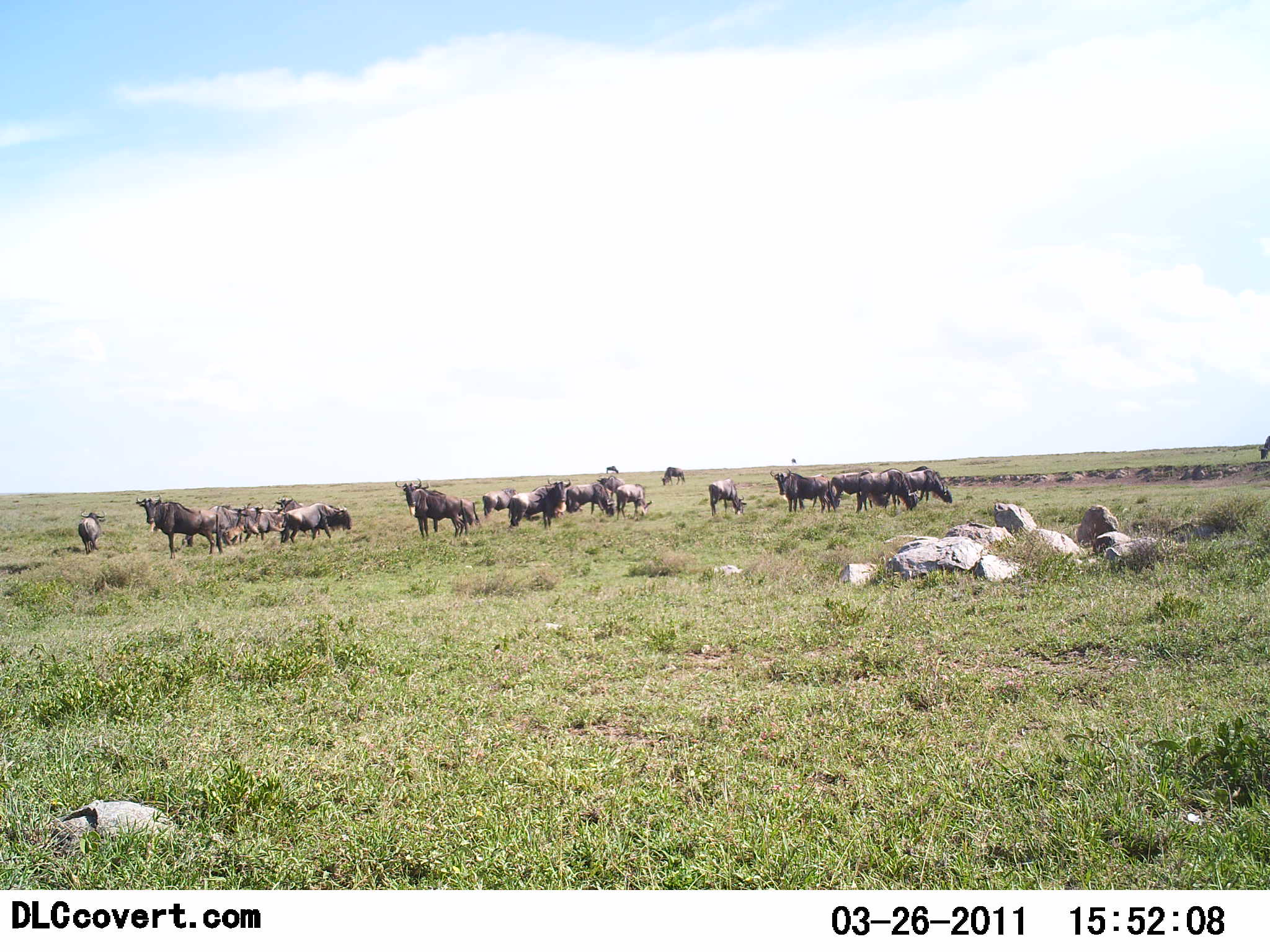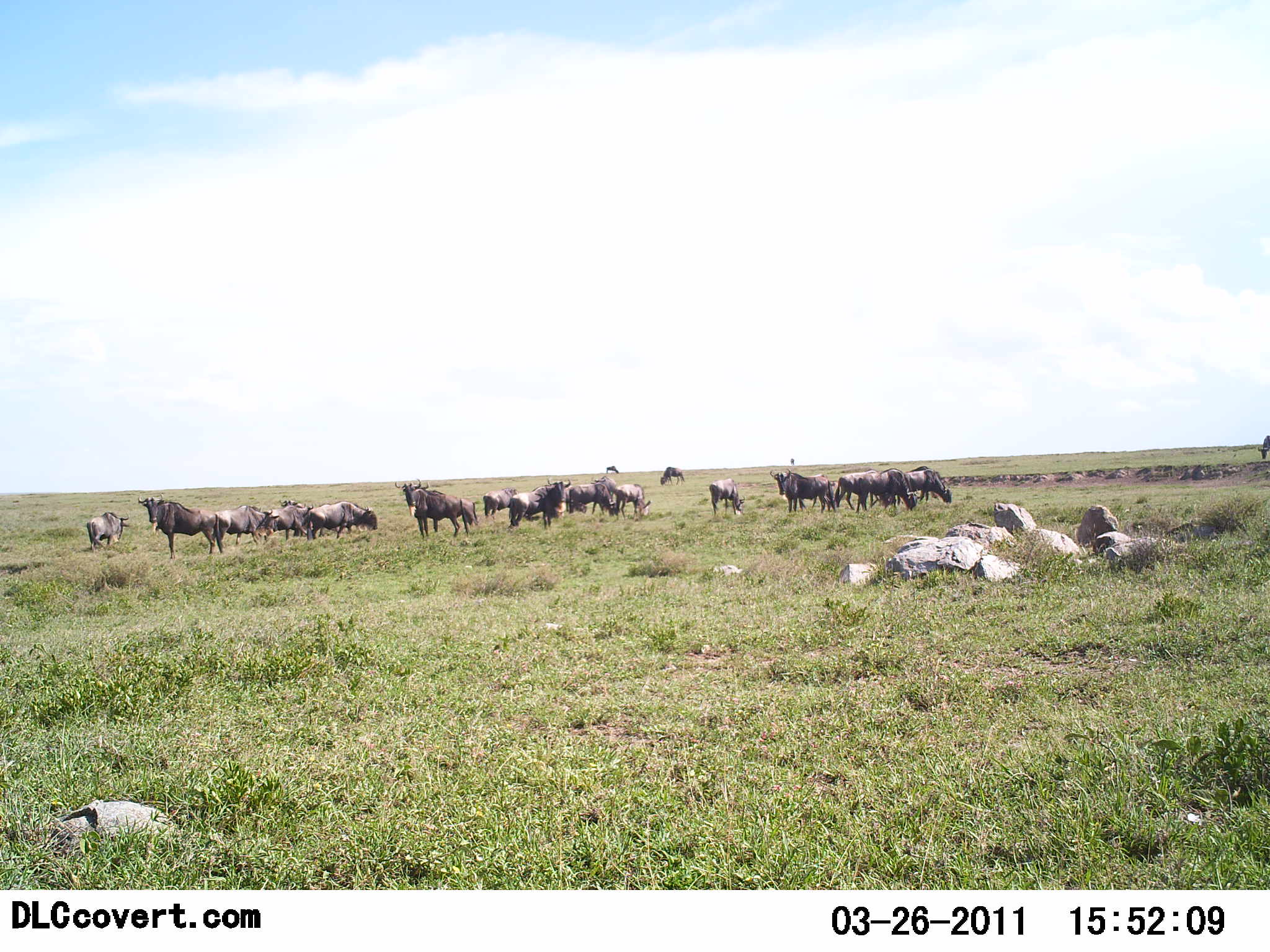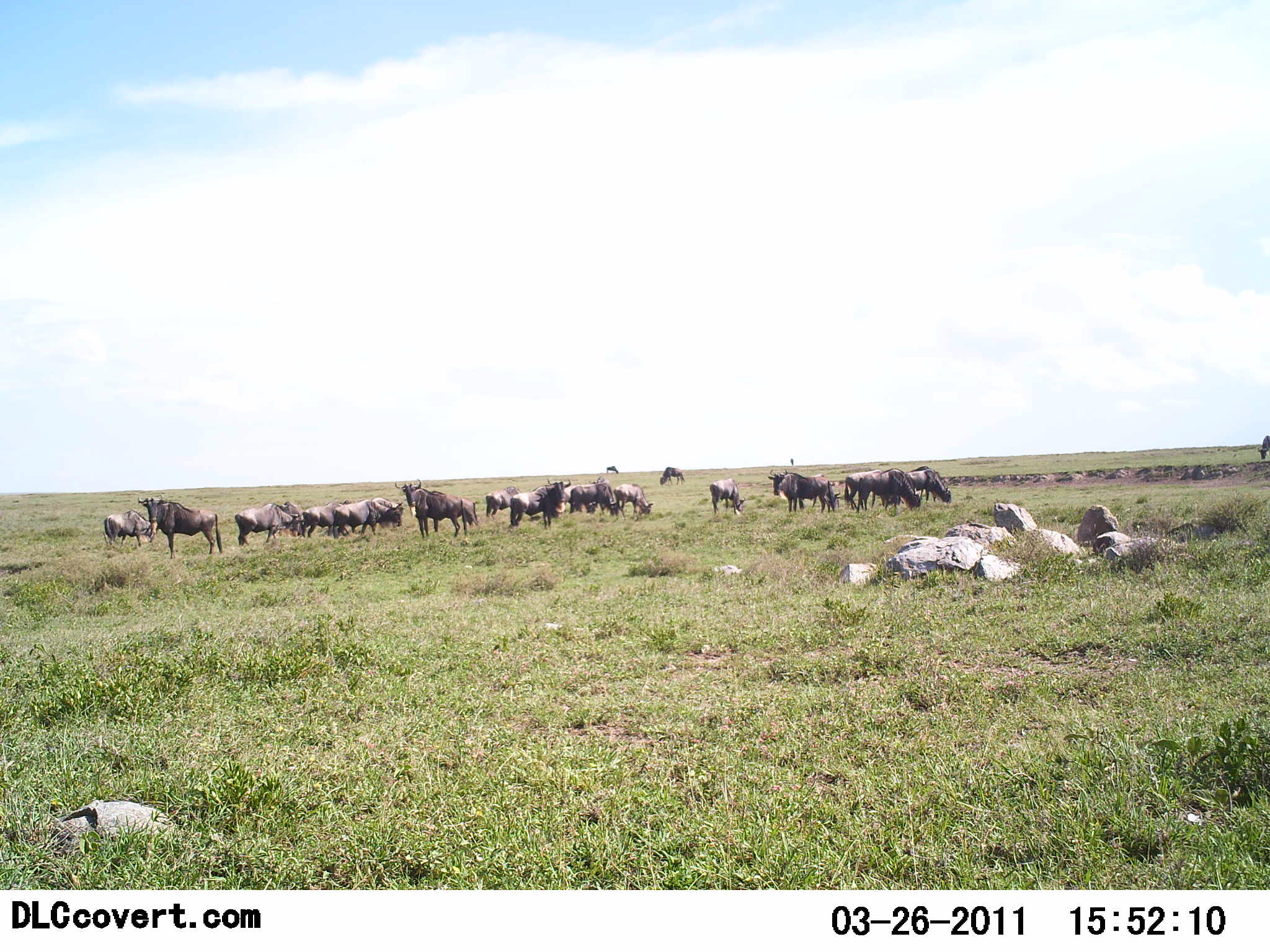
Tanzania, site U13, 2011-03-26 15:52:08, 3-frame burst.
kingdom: Animalia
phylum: Chordata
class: Mammalia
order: Artiodactyla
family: Bovidae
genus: Connochaetes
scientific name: Connochaetes taurinus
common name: blue wildebeest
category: wildebeest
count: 11-50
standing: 100%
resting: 18%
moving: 64%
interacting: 27%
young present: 9%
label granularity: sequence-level